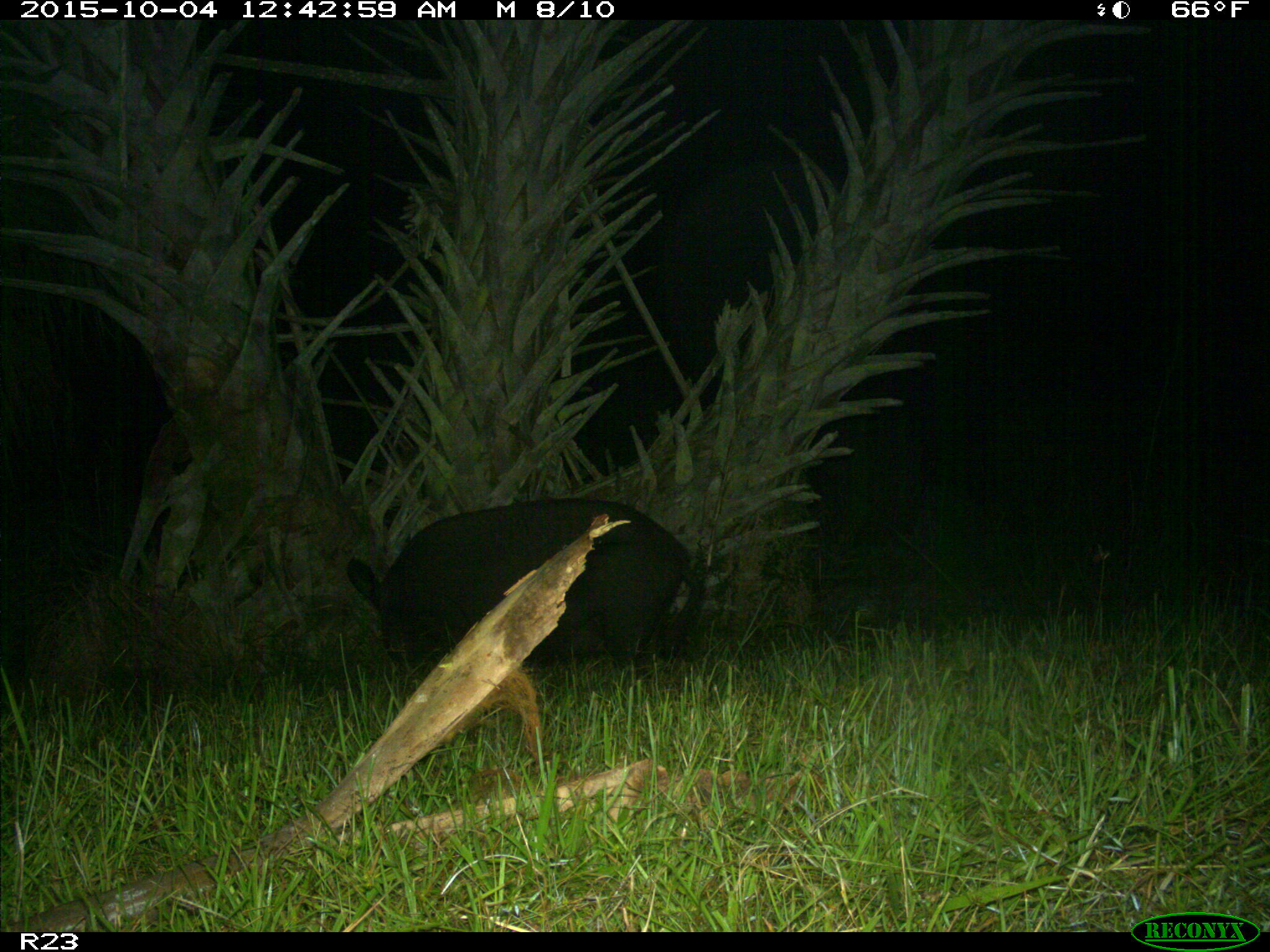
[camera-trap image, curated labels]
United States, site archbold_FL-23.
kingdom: Animalia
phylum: Chordata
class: Mammalia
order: Artiodactyla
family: Suidae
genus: Sus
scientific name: Sus scrofa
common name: wild boar